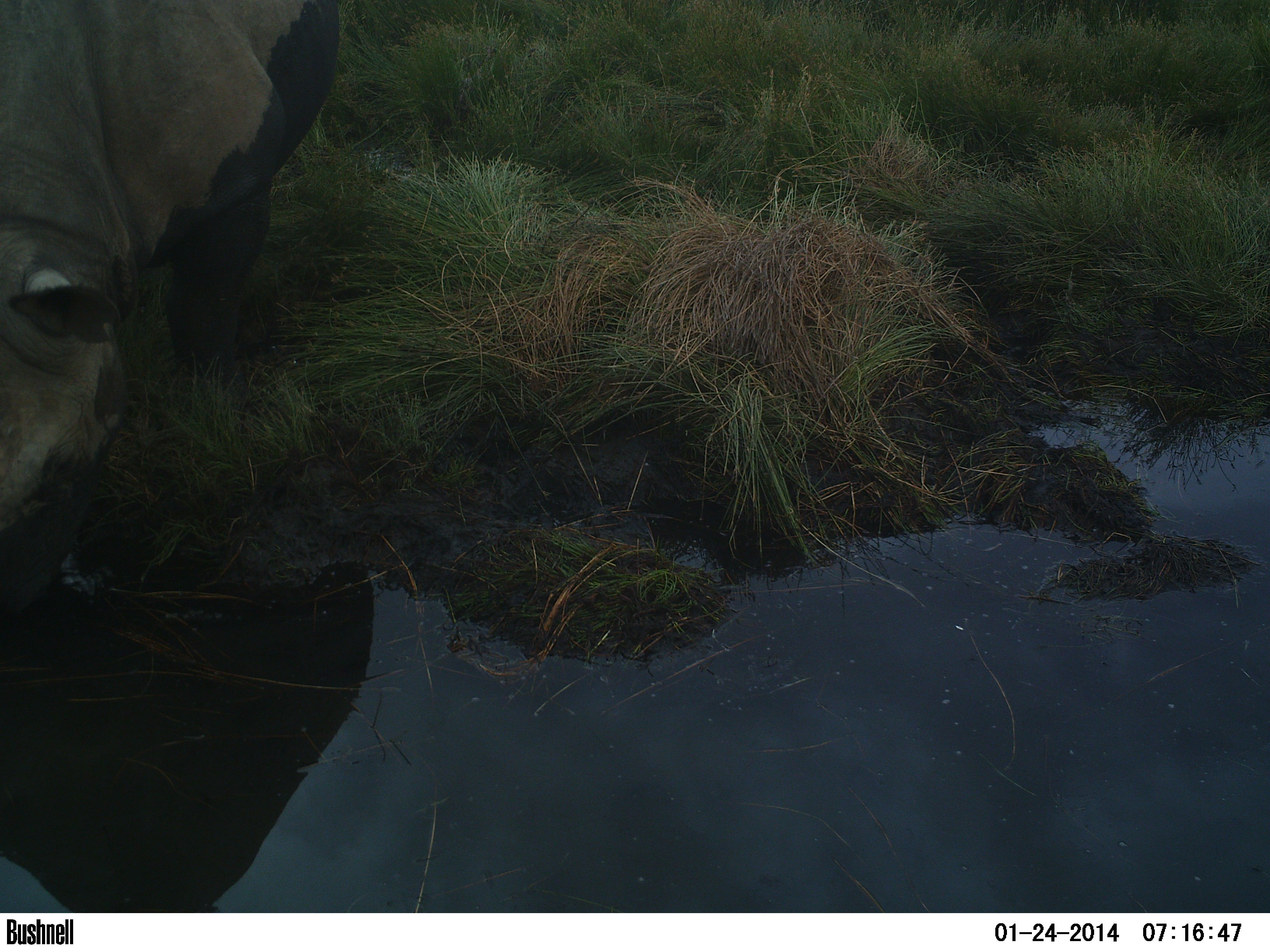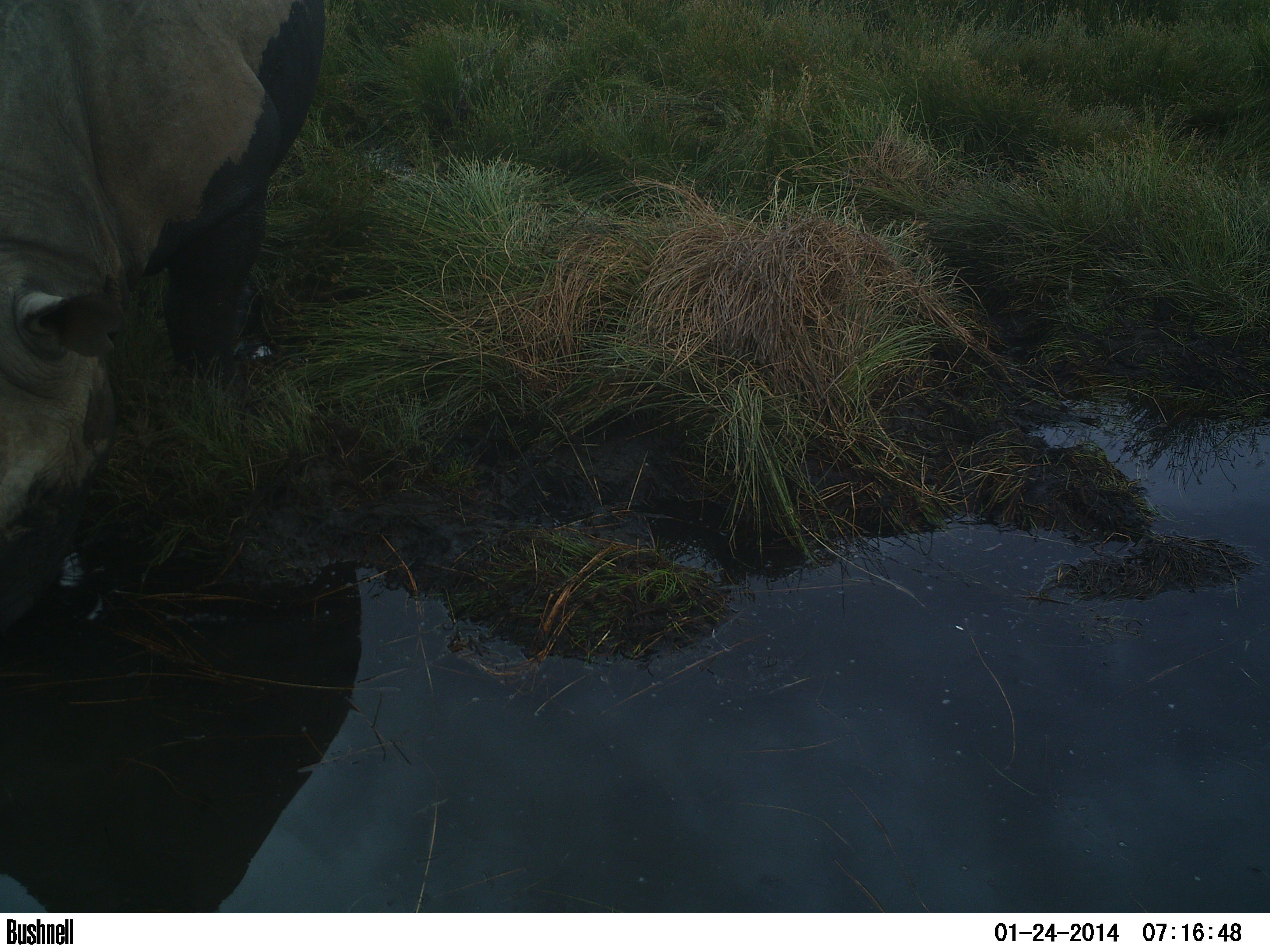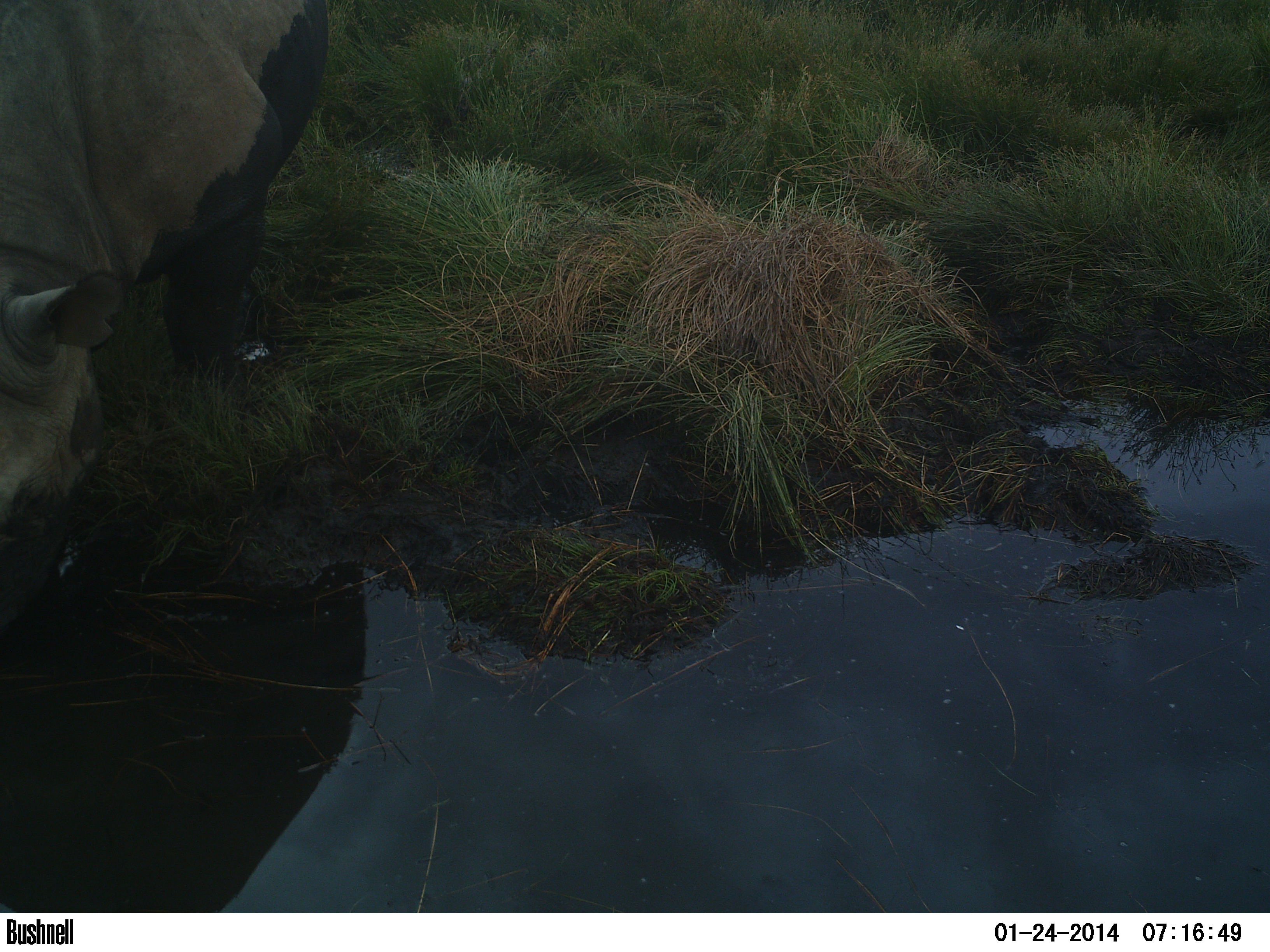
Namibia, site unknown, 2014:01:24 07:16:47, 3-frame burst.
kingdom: Animalia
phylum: Chordata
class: Mammalia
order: Perissodactyla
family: Rhinocerotidae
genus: Diceros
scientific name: Diceros bicornis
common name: black rhinoceros